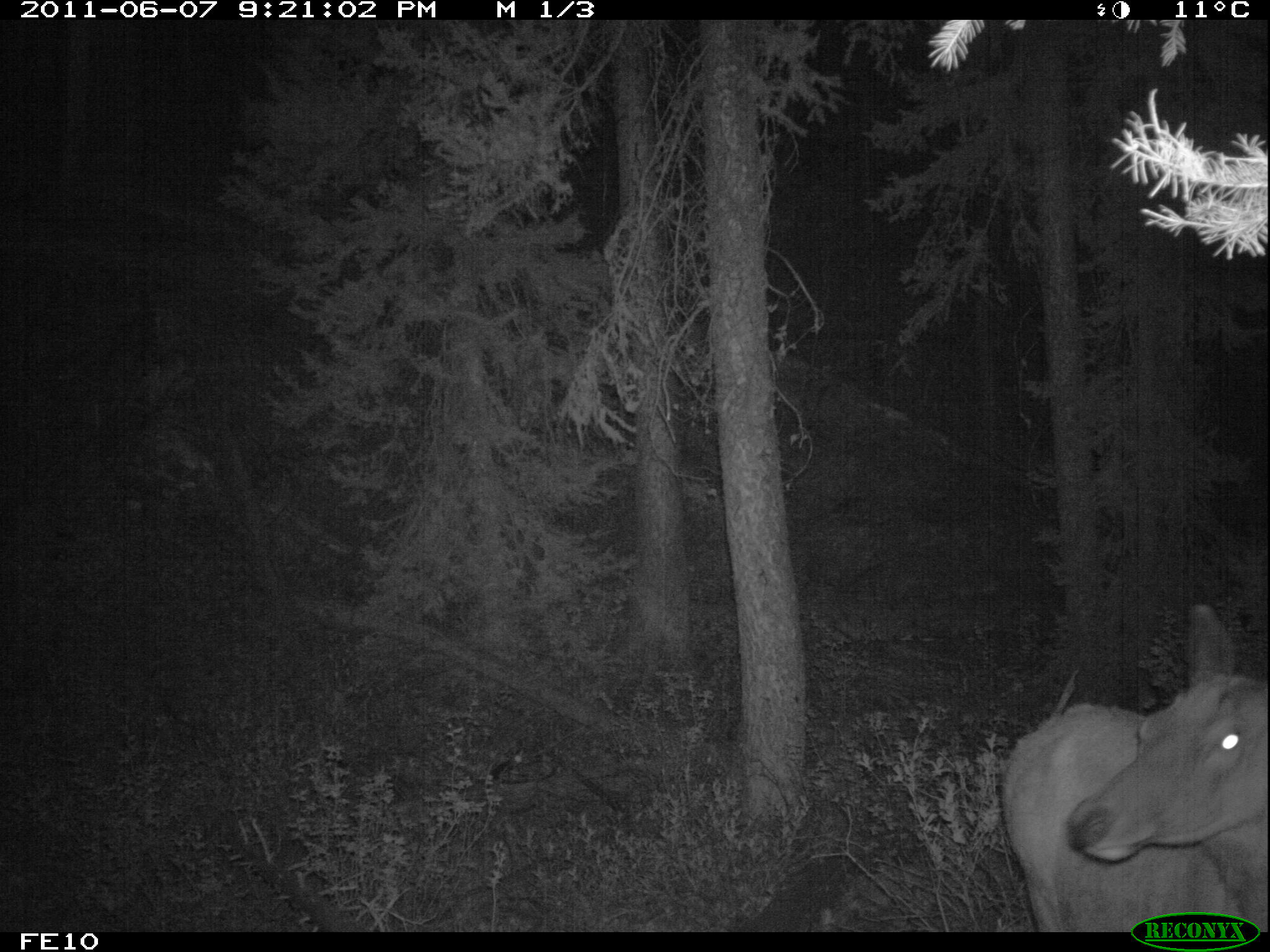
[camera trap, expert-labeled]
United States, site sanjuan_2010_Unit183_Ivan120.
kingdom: Animalia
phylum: Chordata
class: Mammalia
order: Artiodactyla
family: Cervidae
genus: Cervus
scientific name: Cervus elaphus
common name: red deer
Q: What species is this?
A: Cervus elaphus (red deer).